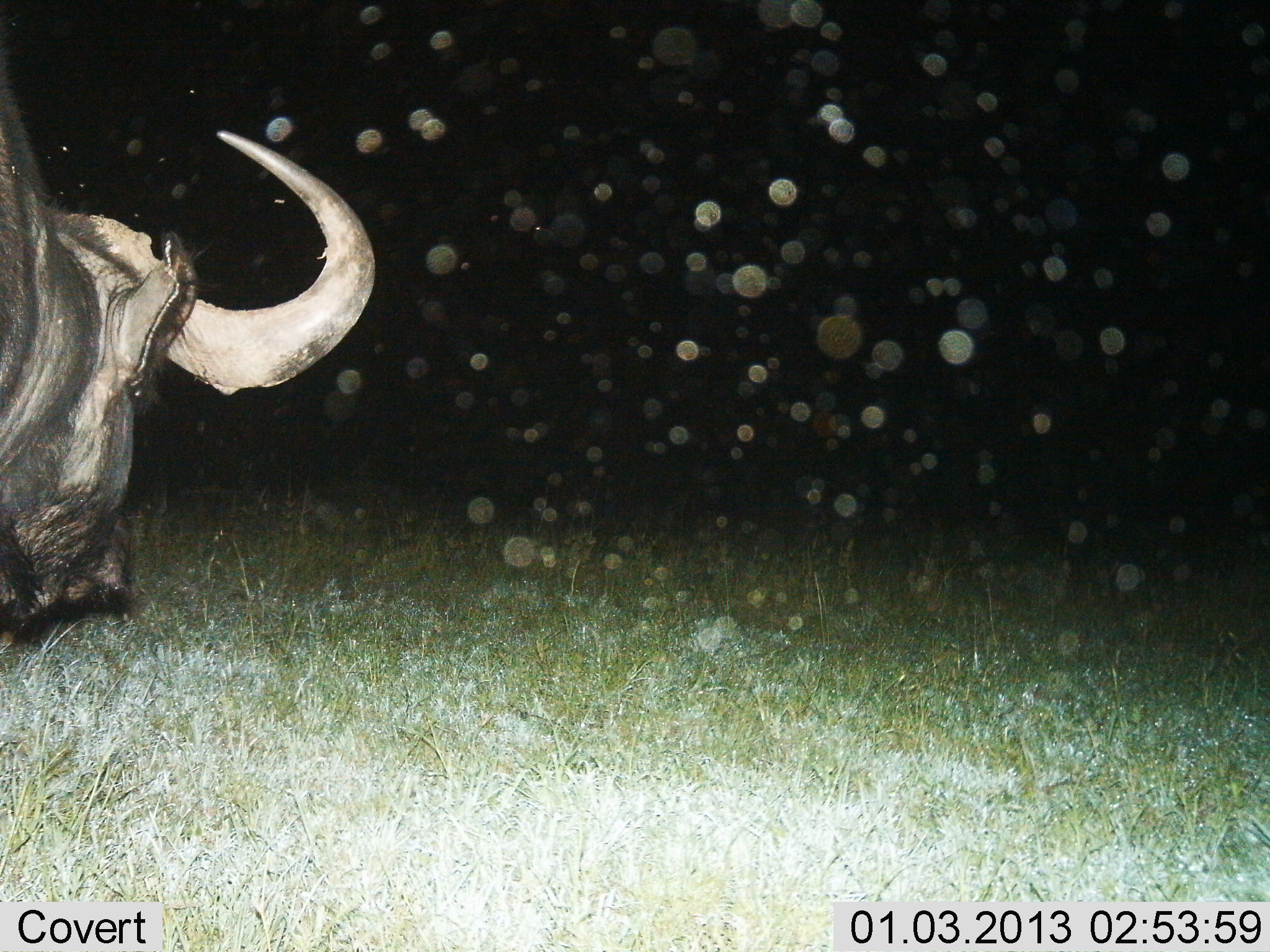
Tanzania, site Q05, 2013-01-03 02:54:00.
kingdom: Animalia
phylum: Chordata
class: Mammalia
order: Artiodactyla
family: Bovidae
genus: Syncerus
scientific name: Syncerus caffer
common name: cape buffalo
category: buffalo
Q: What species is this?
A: Buffalo (cape buffalo) (Syncerus caffer).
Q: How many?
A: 1.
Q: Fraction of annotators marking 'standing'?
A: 65%.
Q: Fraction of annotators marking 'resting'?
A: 0%.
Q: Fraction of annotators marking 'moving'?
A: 27%.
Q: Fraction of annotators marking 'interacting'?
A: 0%.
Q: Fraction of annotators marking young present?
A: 0%.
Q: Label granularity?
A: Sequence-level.